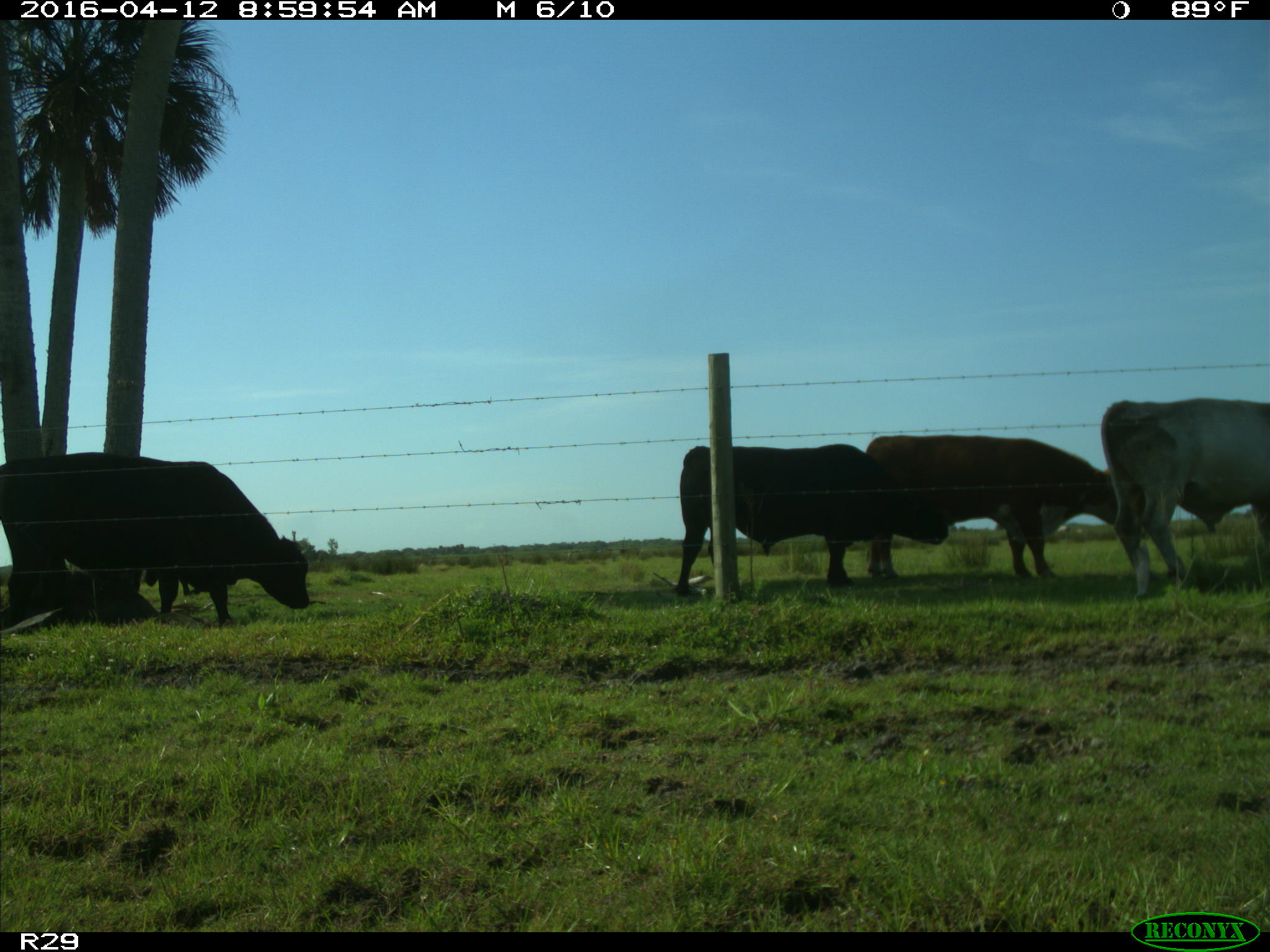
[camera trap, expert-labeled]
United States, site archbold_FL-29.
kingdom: Animalia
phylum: Chordata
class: Mammalia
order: Artiodactyla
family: Bovidae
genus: Bos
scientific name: Bos taurus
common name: domestic cow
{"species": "Bos taurus (domestic cow)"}